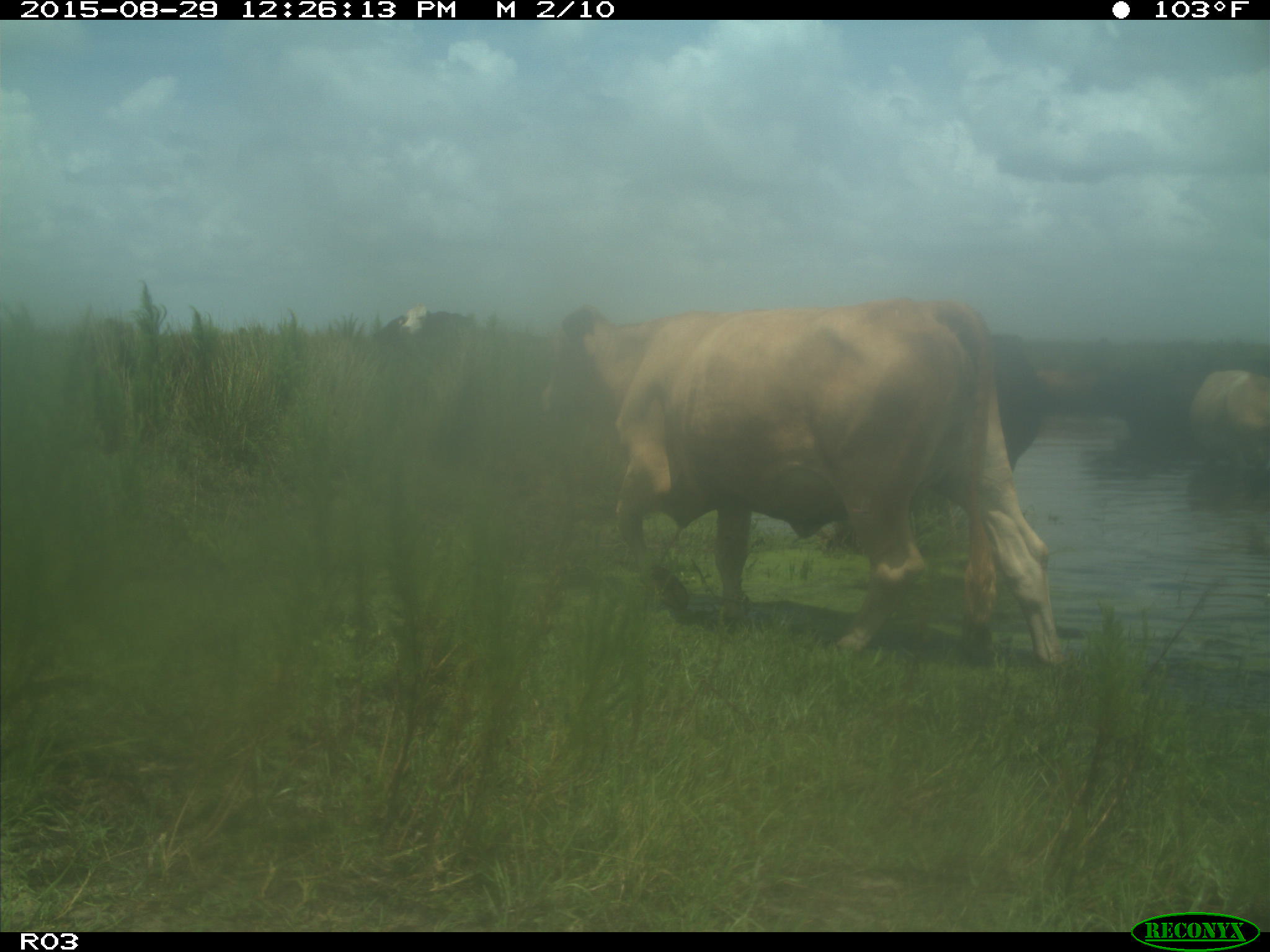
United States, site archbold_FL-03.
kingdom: Animalia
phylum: Chordata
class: Mammalia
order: Artiodactyla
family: Bovidae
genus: Bos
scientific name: Bos taurus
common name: domestic cow